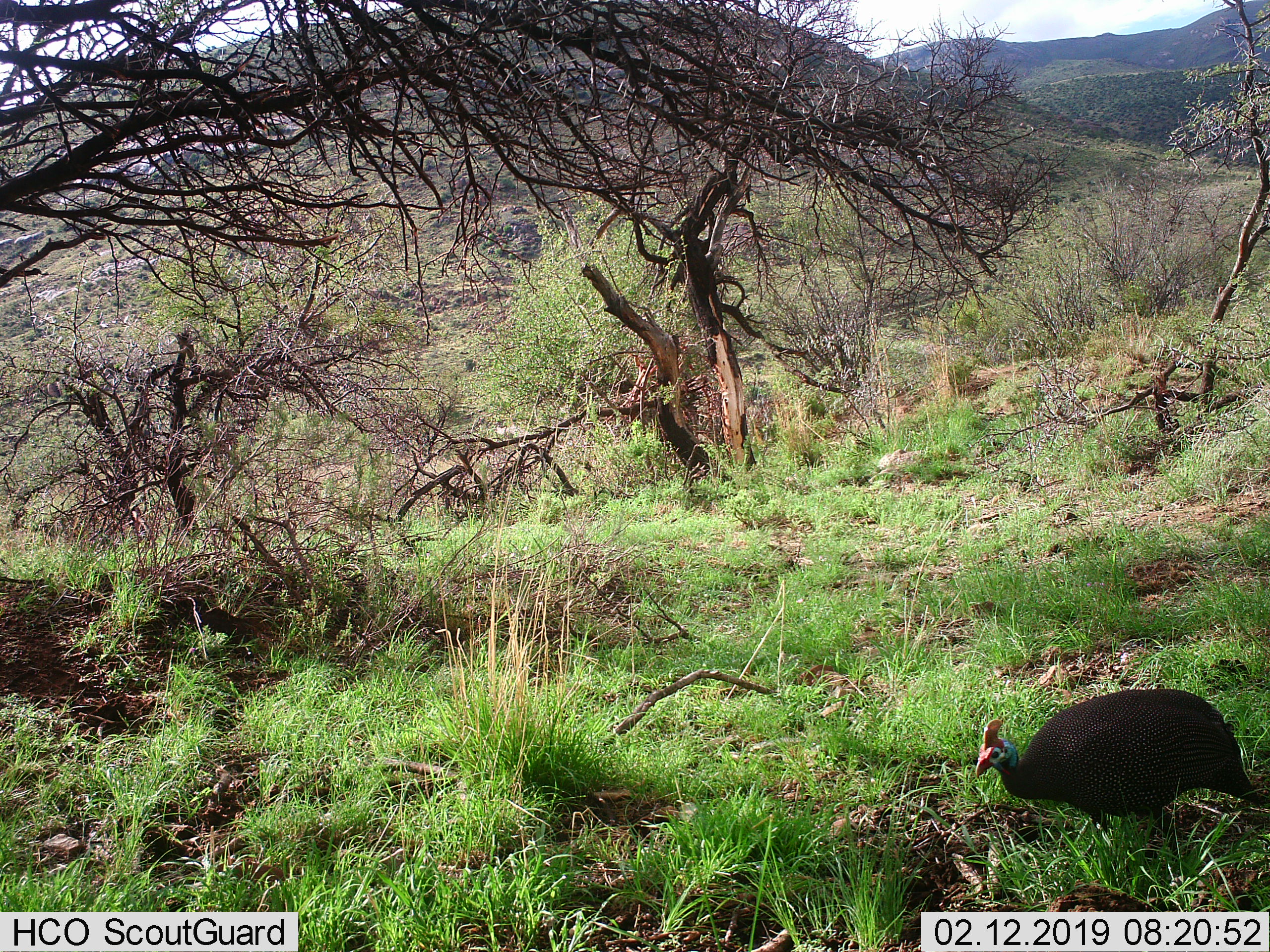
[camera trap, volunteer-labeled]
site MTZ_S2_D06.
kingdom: Animalia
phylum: Chordata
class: Aves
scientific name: Aves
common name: bird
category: birdother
Birdother (bird) (Aves), count 1. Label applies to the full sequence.